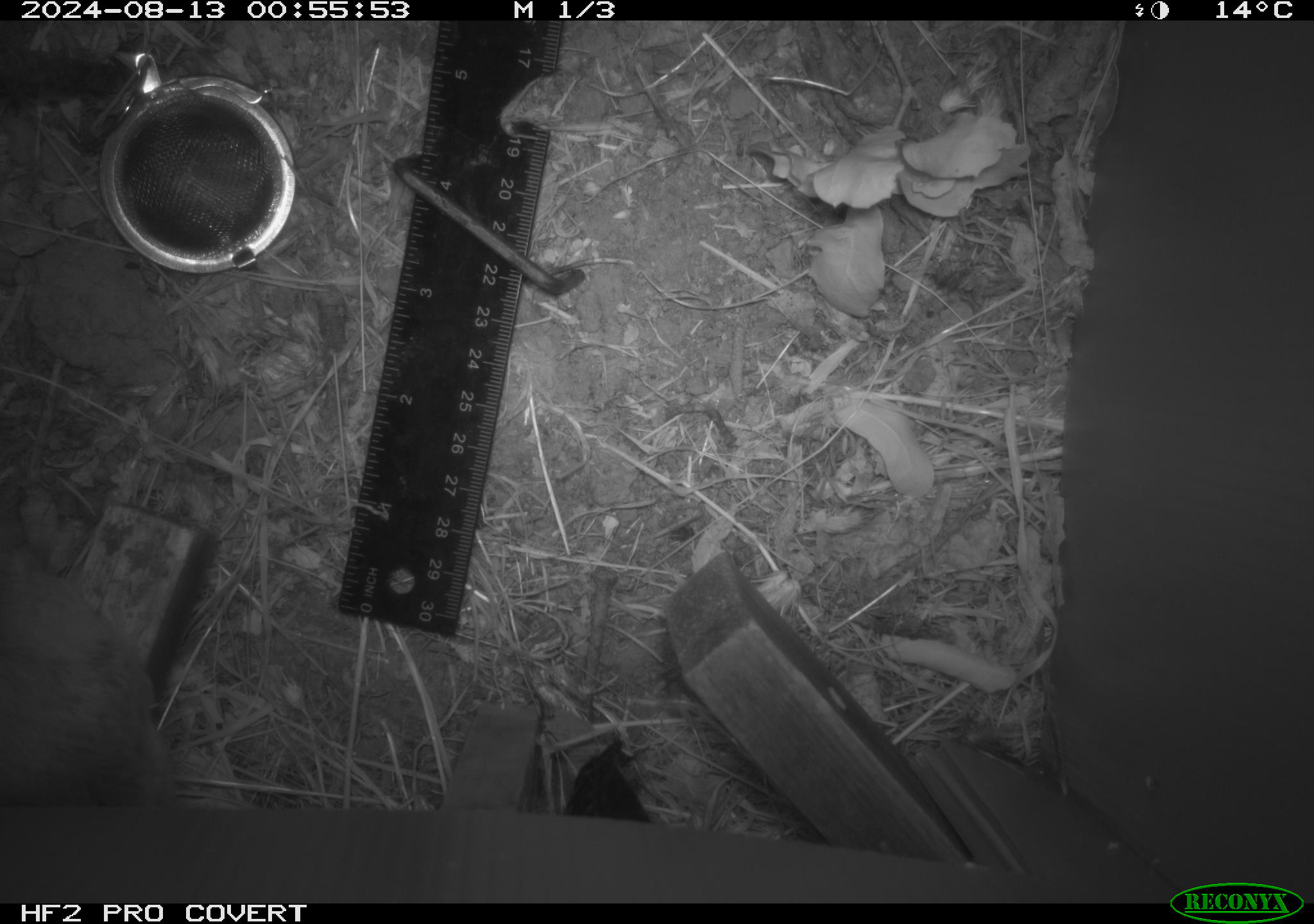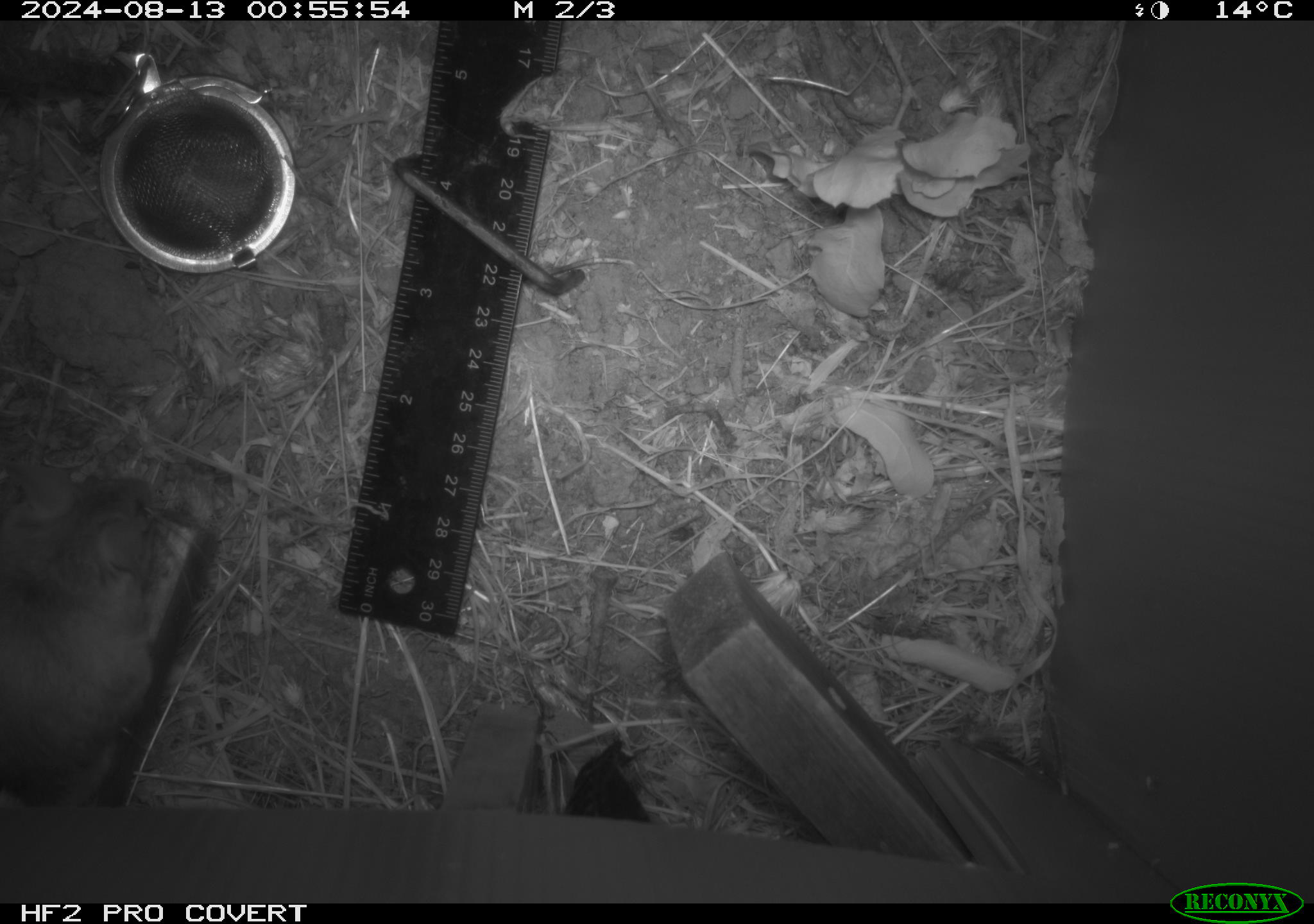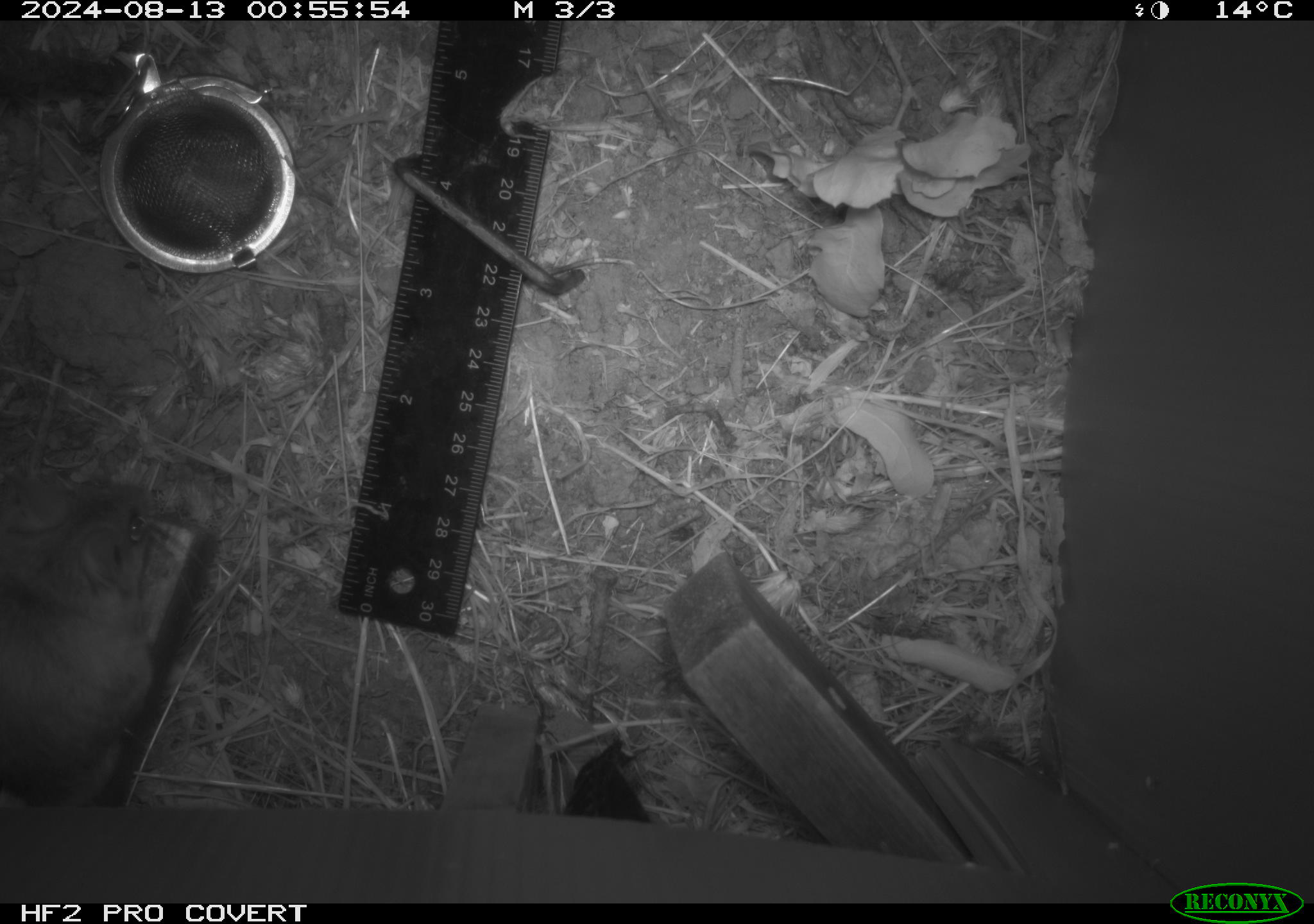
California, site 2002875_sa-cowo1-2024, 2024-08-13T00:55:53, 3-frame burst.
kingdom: Animalia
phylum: Chordata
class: Mammalia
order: Rodentia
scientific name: Rodentia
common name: rodent